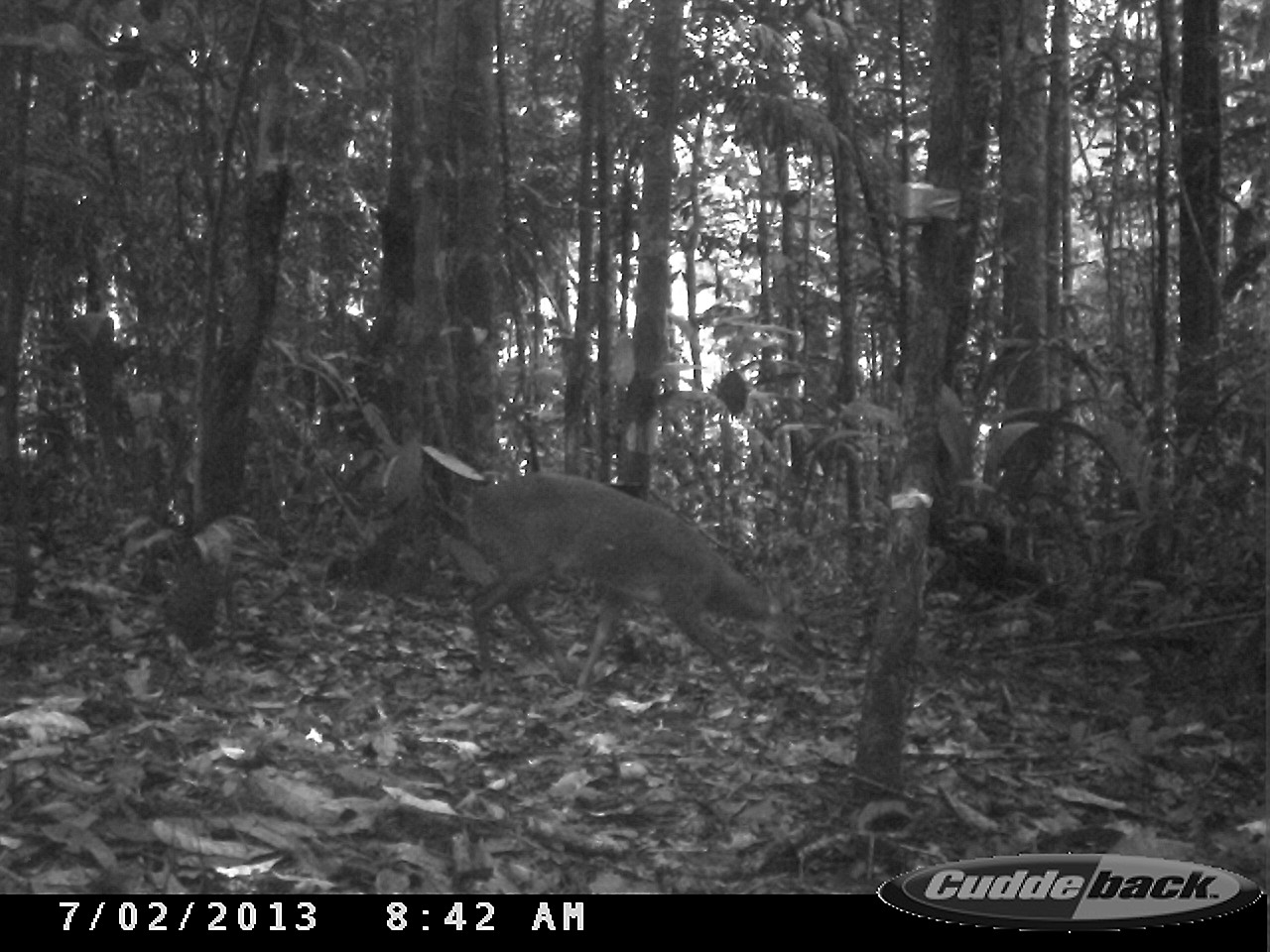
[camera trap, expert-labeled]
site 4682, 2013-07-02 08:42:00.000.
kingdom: Animalia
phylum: Chordata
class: Mammalia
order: Artiodactyla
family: Cervidae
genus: Mazama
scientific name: Mazama gouazoubira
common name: gray brocket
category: mazama gouazaoubira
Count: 1.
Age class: adult.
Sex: male.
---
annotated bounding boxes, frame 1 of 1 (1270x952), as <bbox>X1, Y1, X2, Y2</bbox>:
mazama gouazaoubira: <bbox>463, 467, 820, 703</bbox>